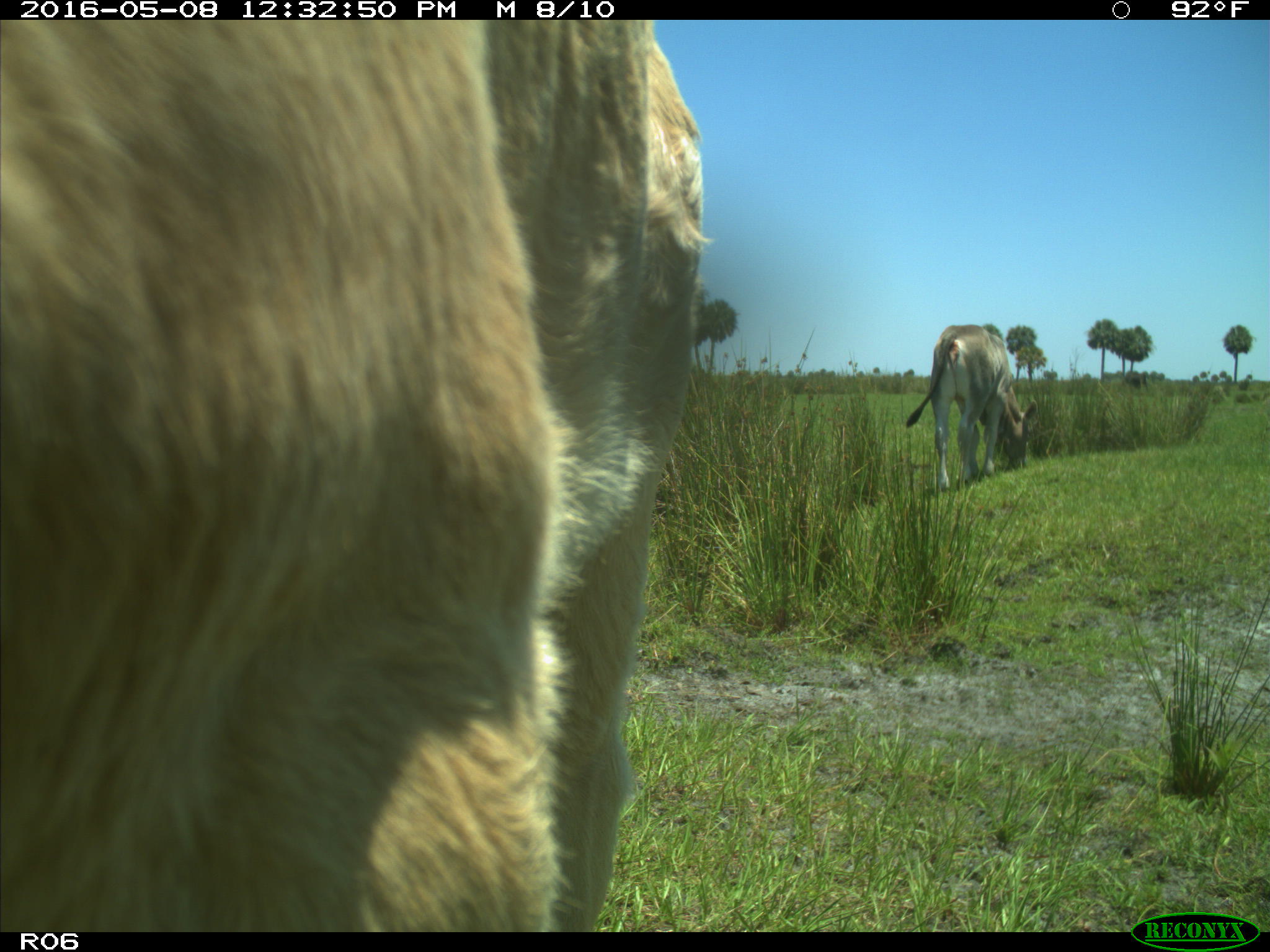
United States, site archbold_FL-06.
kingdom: Animalia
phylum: Chordata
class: Mammalia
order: Artiodactyla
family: Bovidae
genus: Bos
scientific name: Bos taurus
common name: domestic cow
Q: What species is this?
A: Bos taurus (domestic cow).